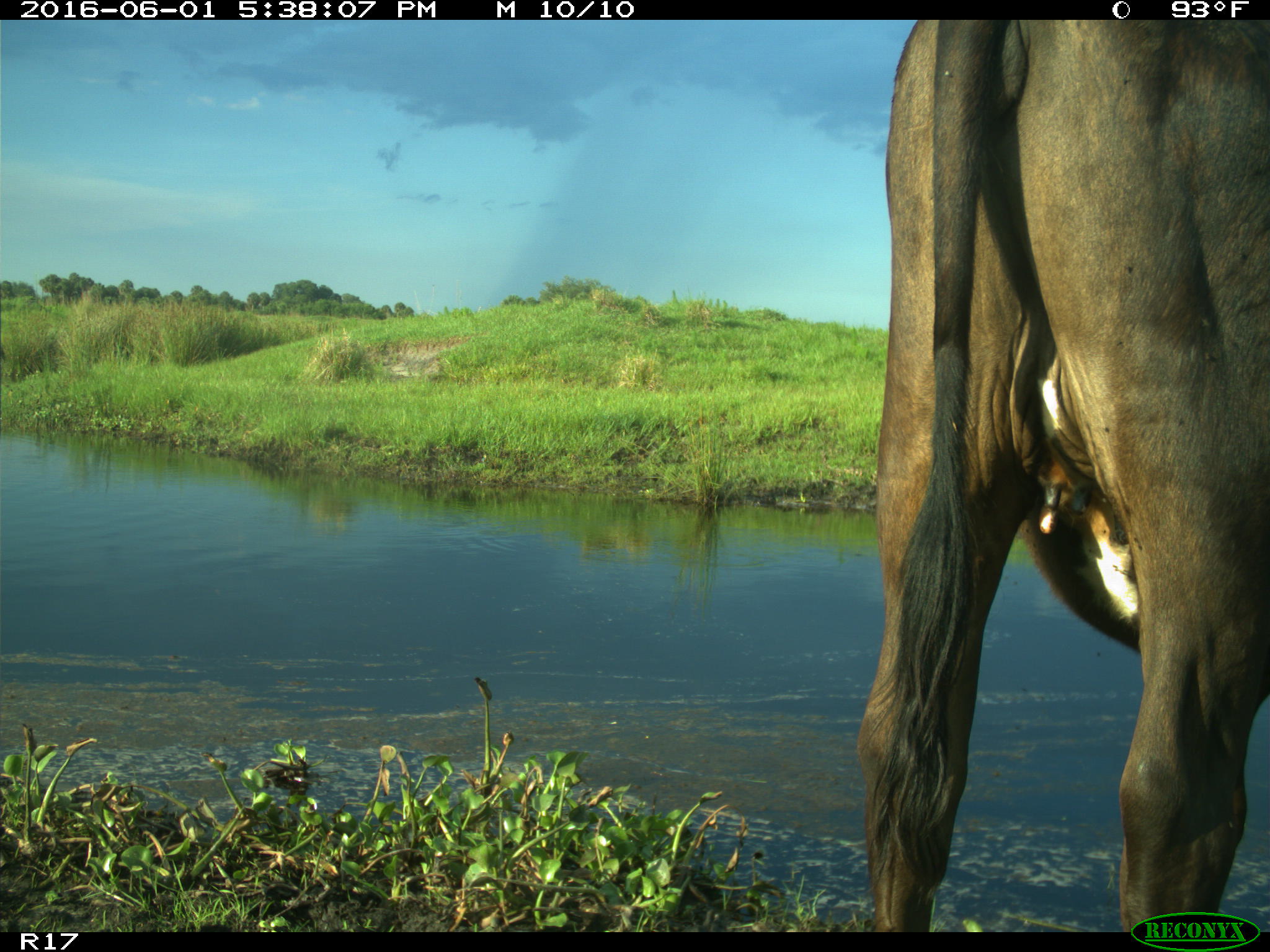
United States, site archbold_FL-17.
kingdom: Animalia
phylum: Chordata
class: Mammalia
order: Artiodactyla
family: Bovidae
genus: Bos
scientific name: Bos taurus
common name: domestic cow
Bos taurus (domestic cow).